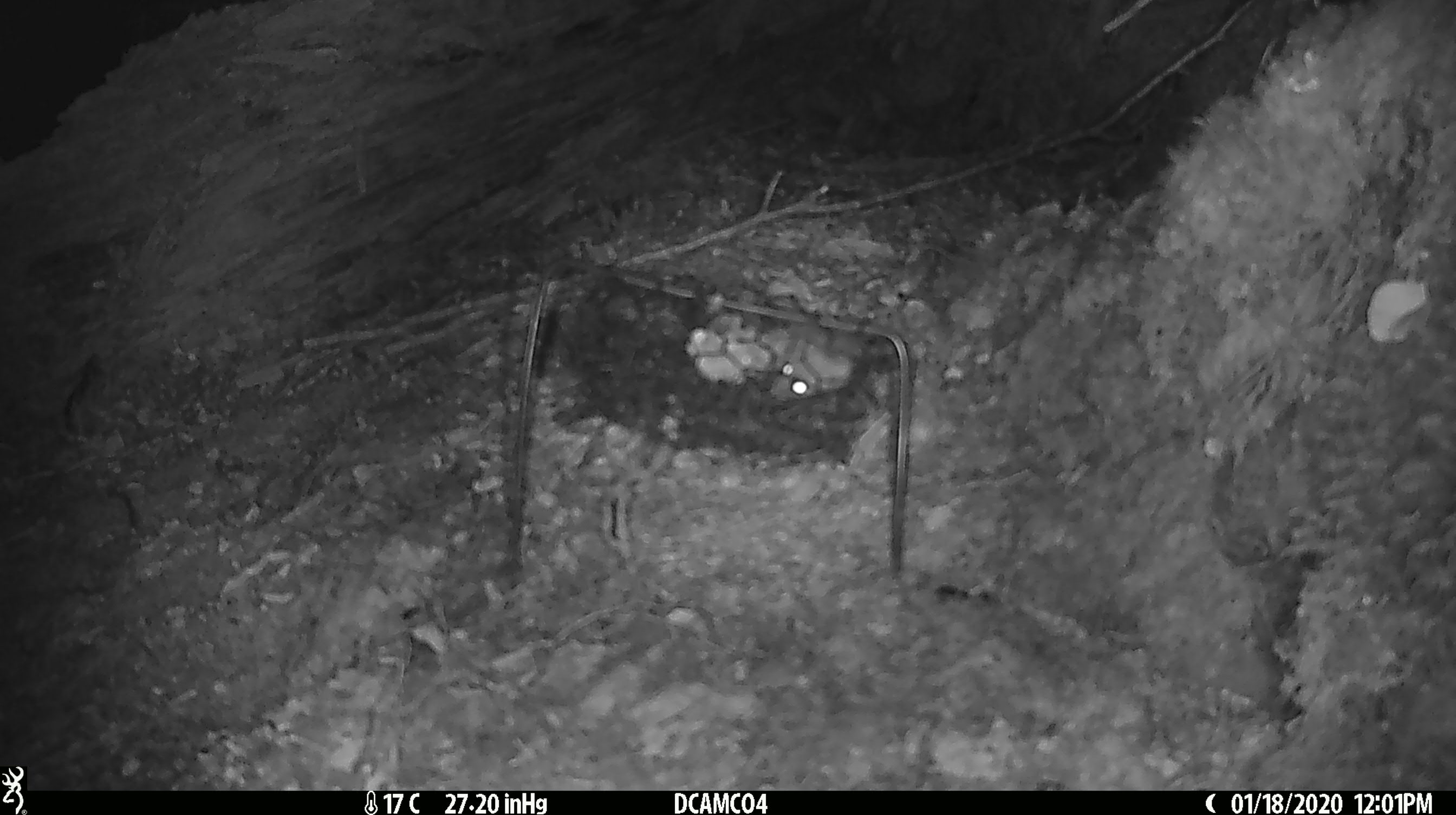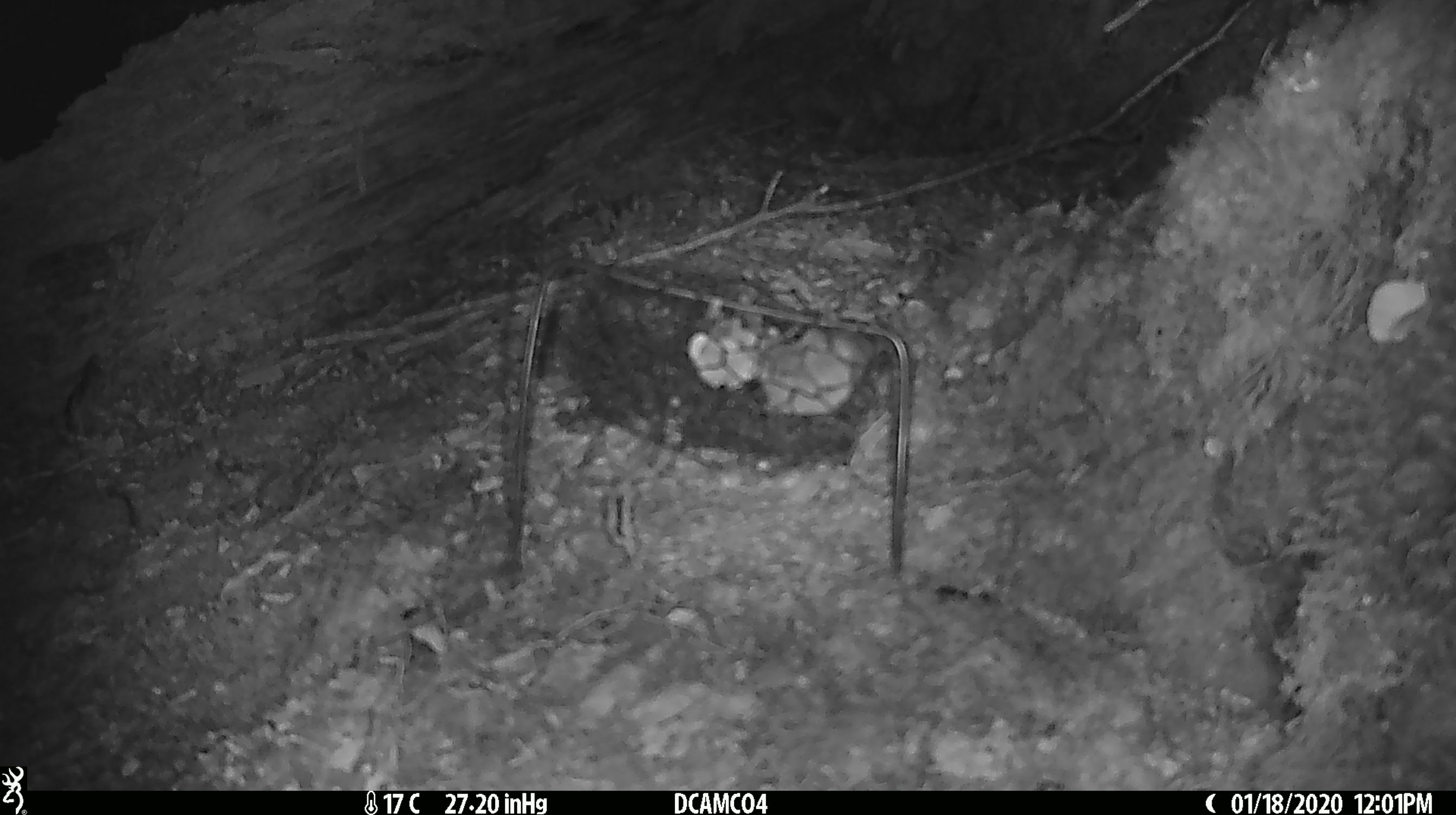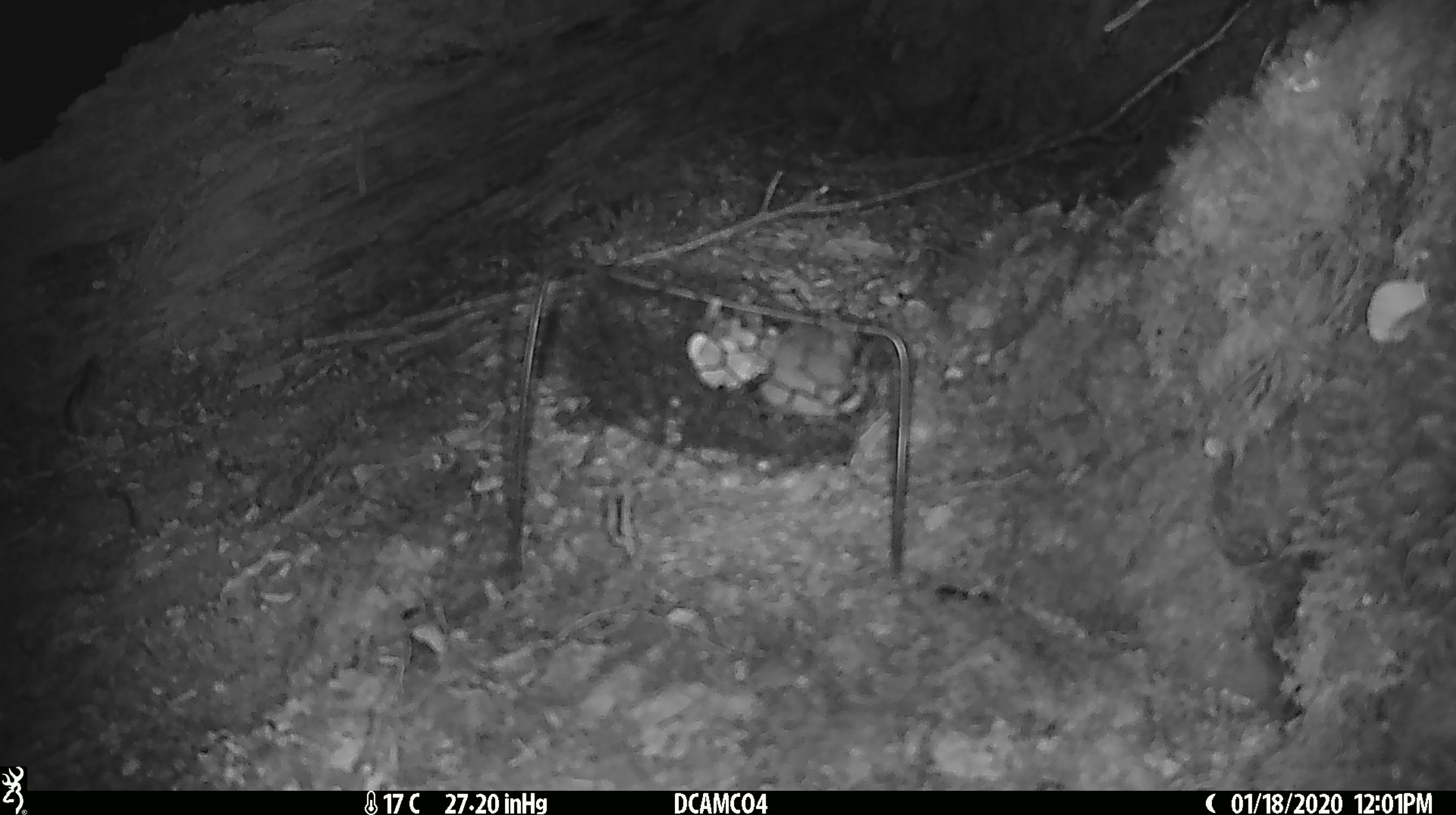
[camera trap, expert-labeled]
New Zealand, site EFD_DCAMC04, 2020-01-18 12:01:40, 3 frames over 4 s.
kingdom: Animalia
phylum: Chordata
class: Mammalia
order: Rodentia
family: Muridae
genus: Mus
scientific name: Mus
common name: mouse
Mouse (Mus).